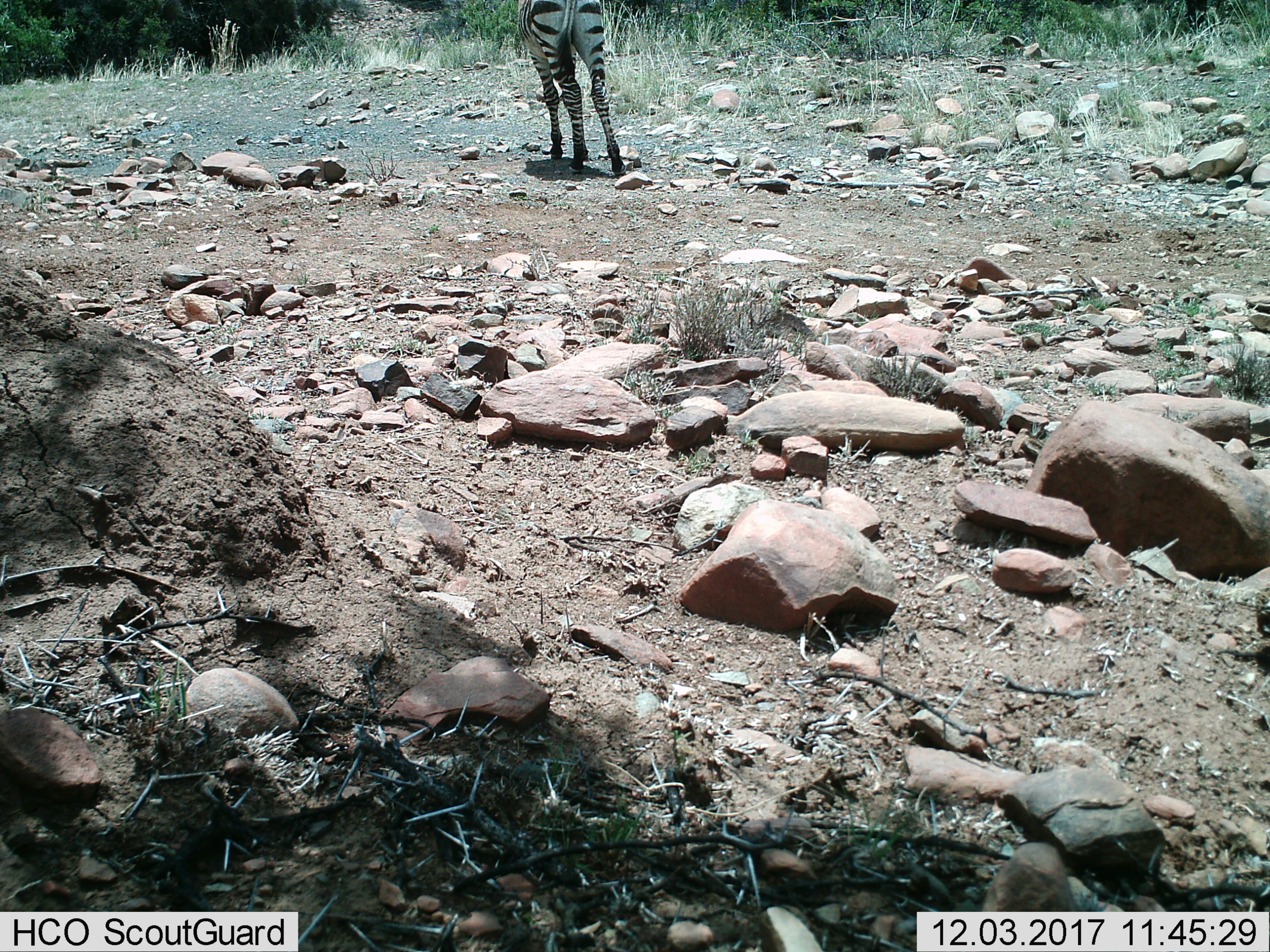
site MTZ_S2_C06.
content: unidentified animal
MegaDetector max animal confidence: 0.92